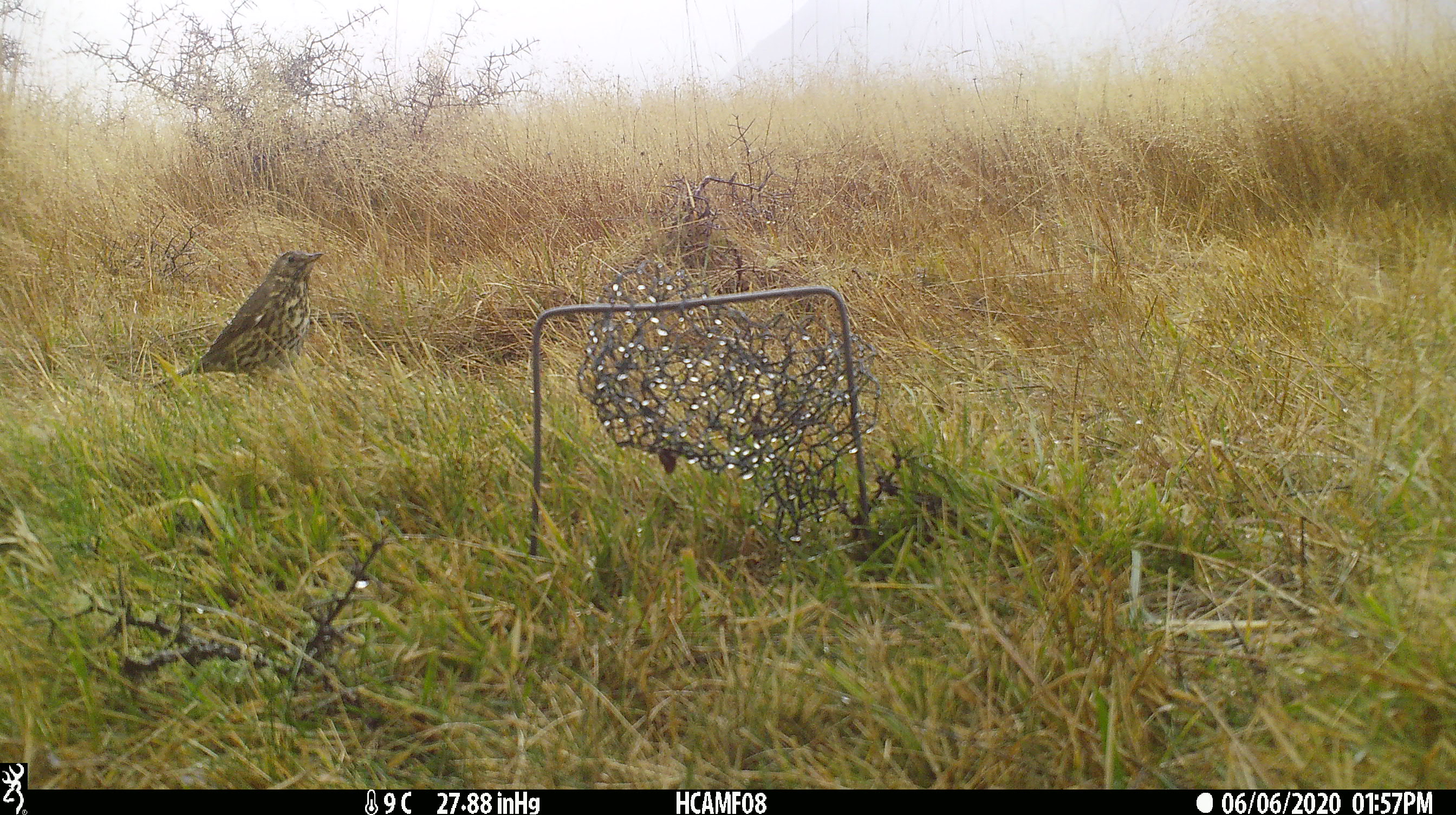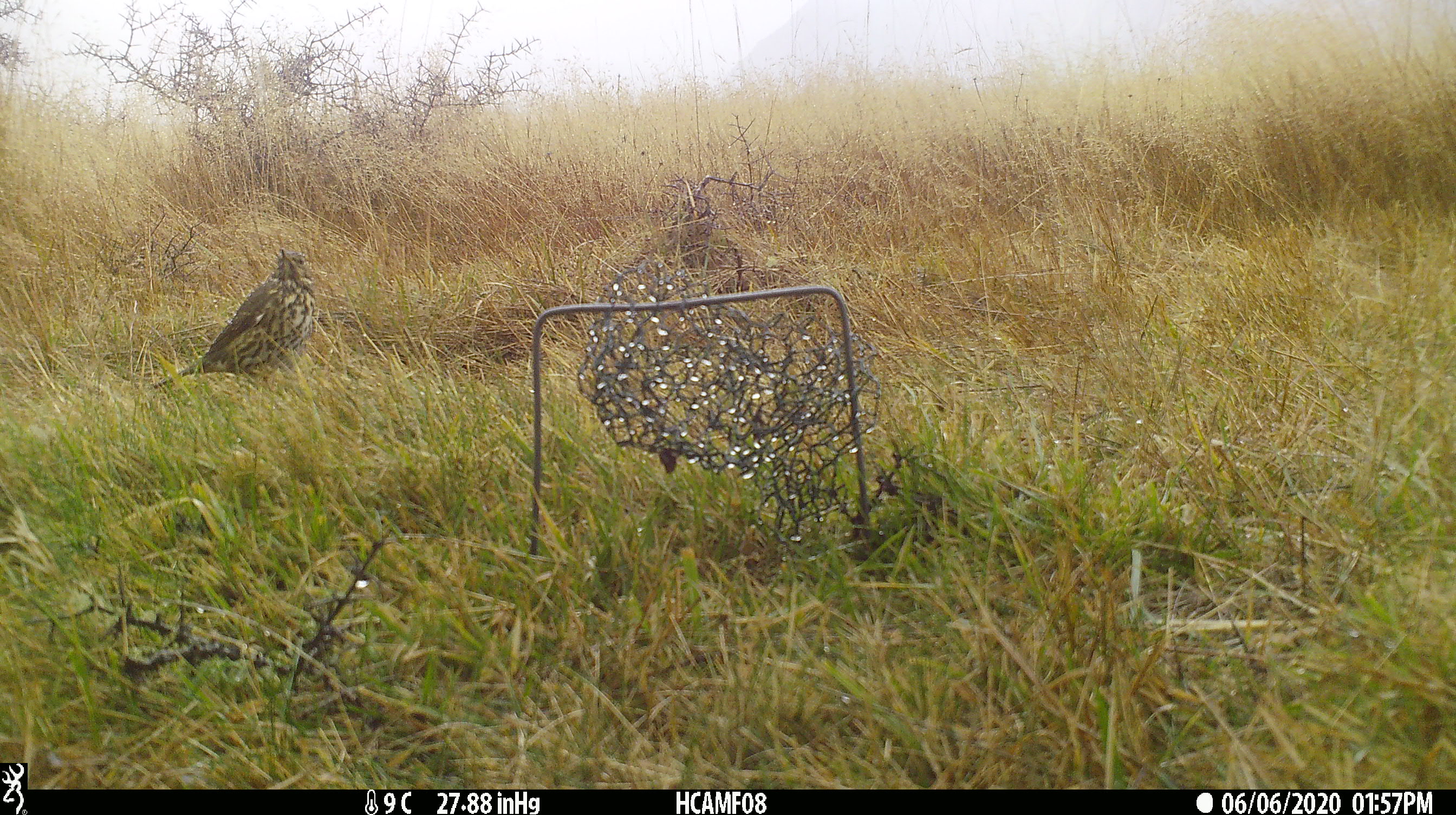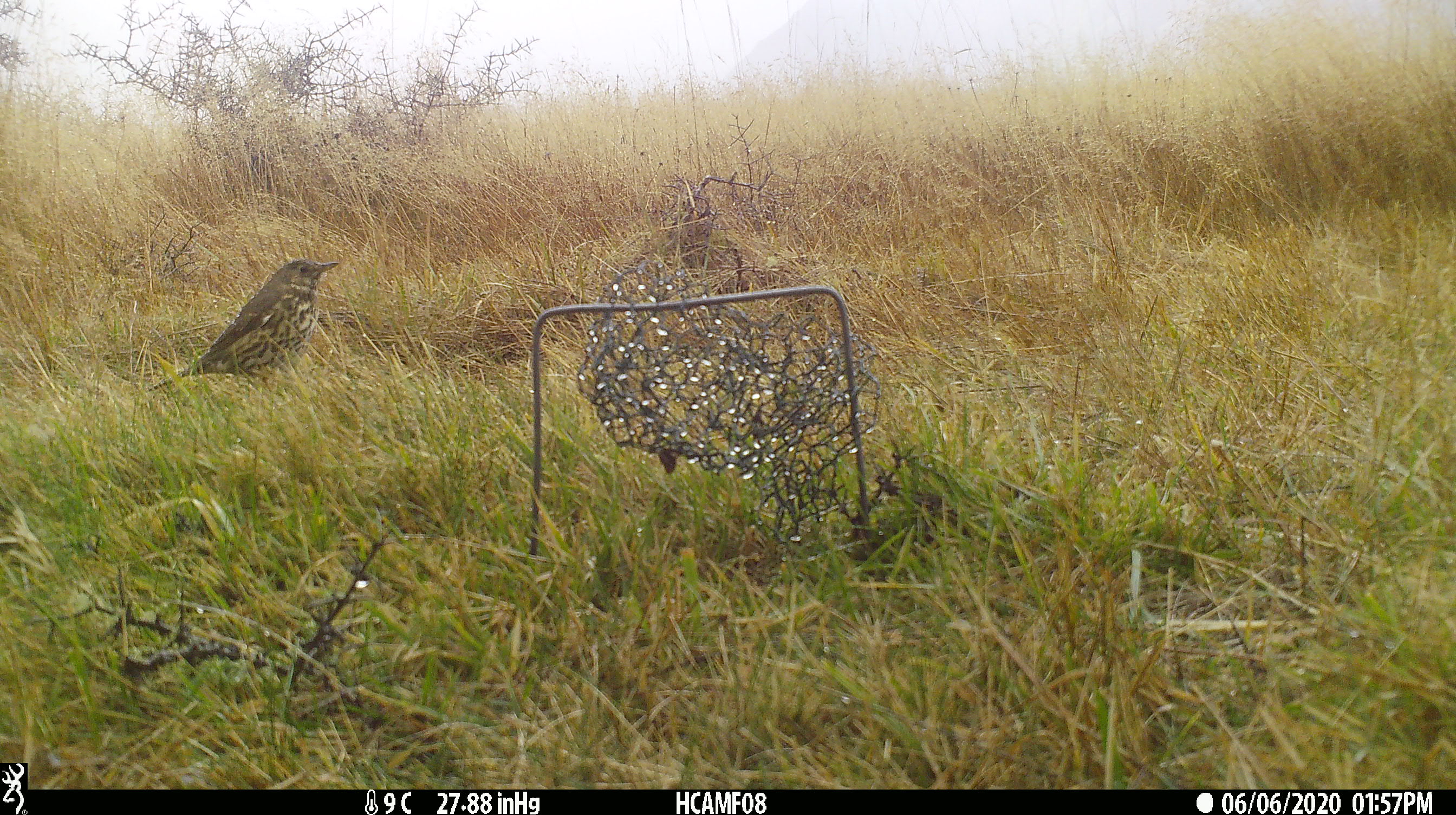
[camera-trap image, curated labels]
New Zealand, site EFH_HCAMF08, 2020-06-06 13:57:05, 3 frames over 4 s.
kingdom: Animalia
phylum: Chordata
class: Aves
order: Passeriformes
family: Turdidae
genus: Turdus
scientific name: Turdus philomelos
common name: song thrush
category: thrush